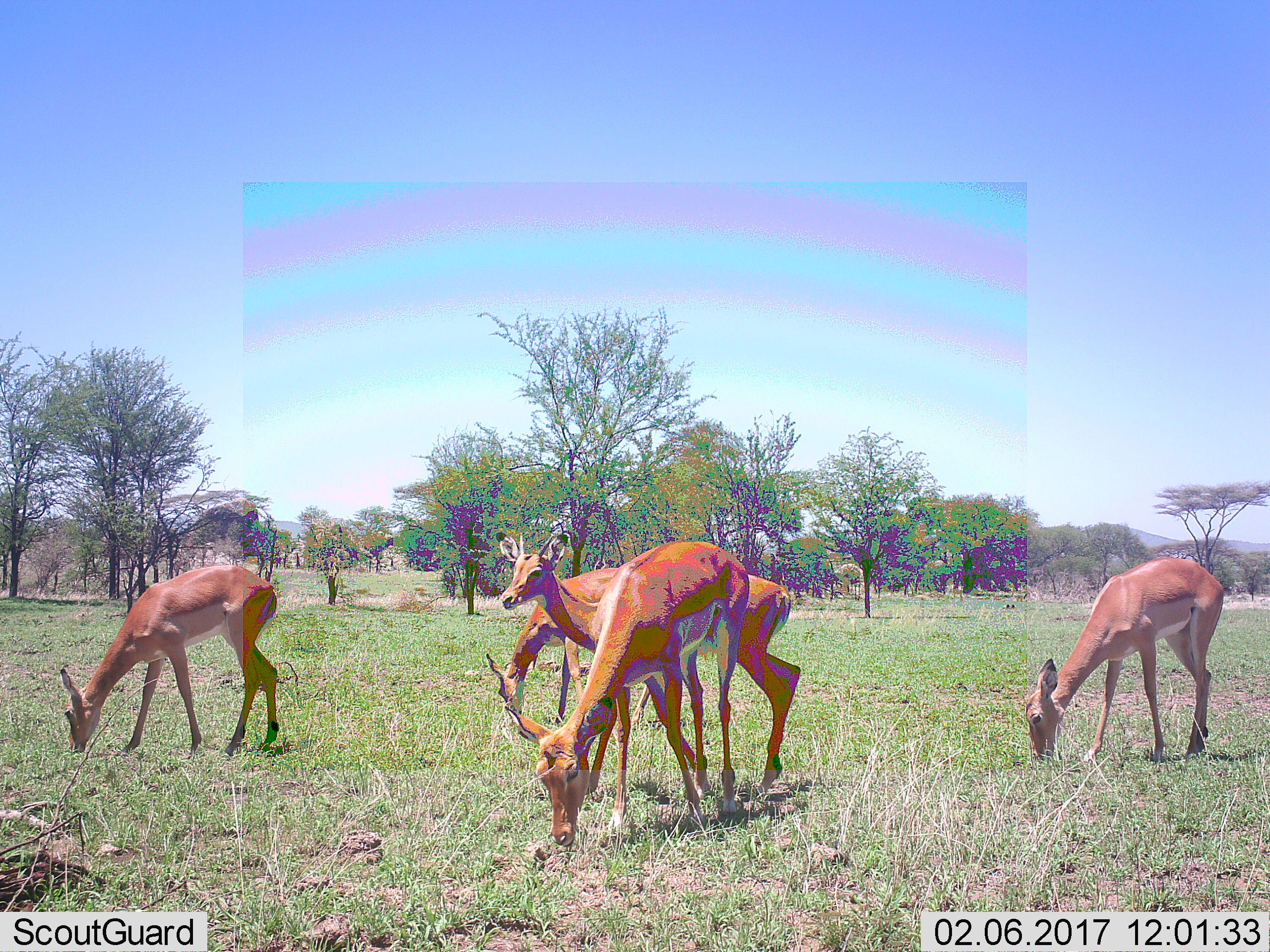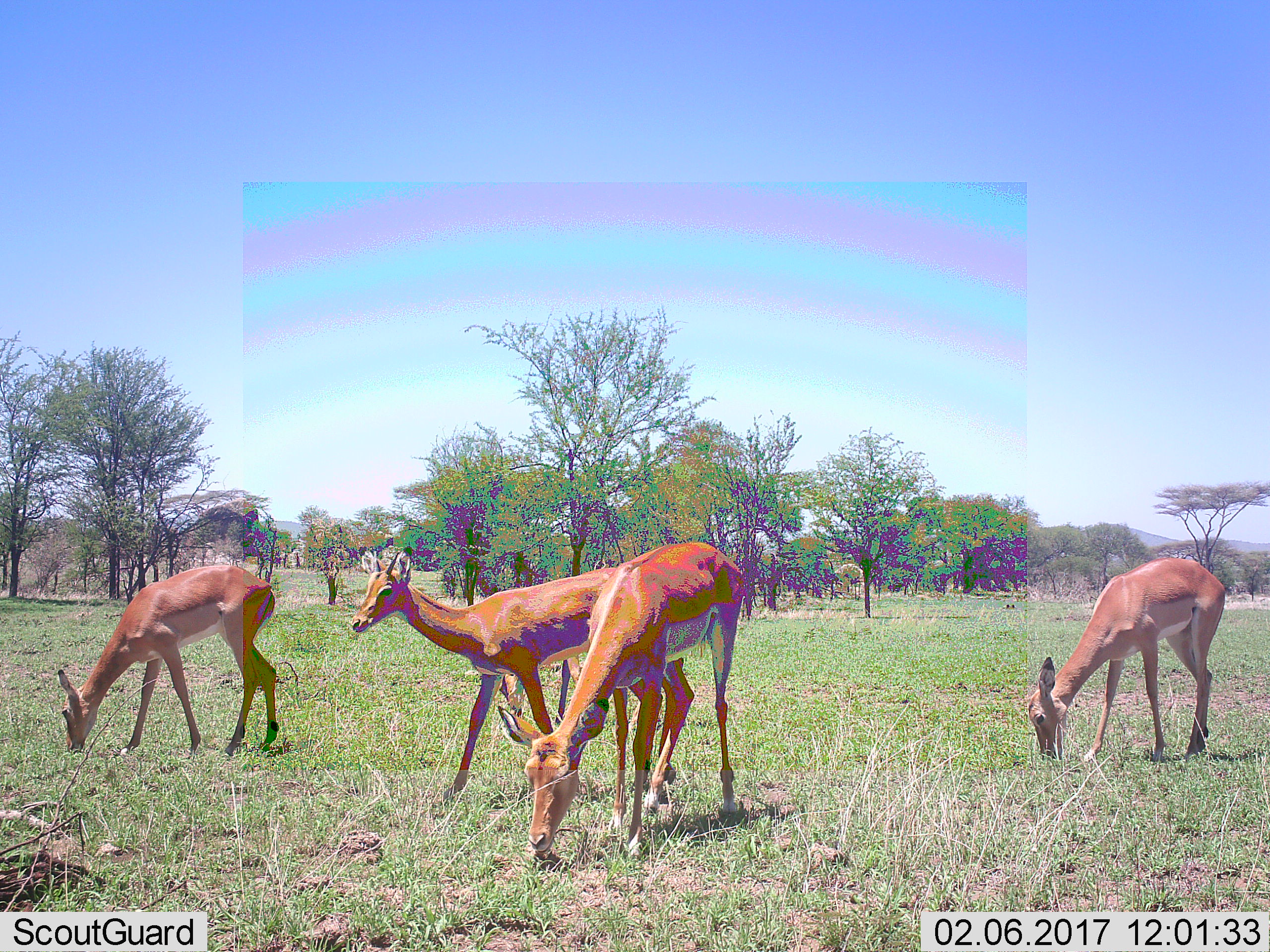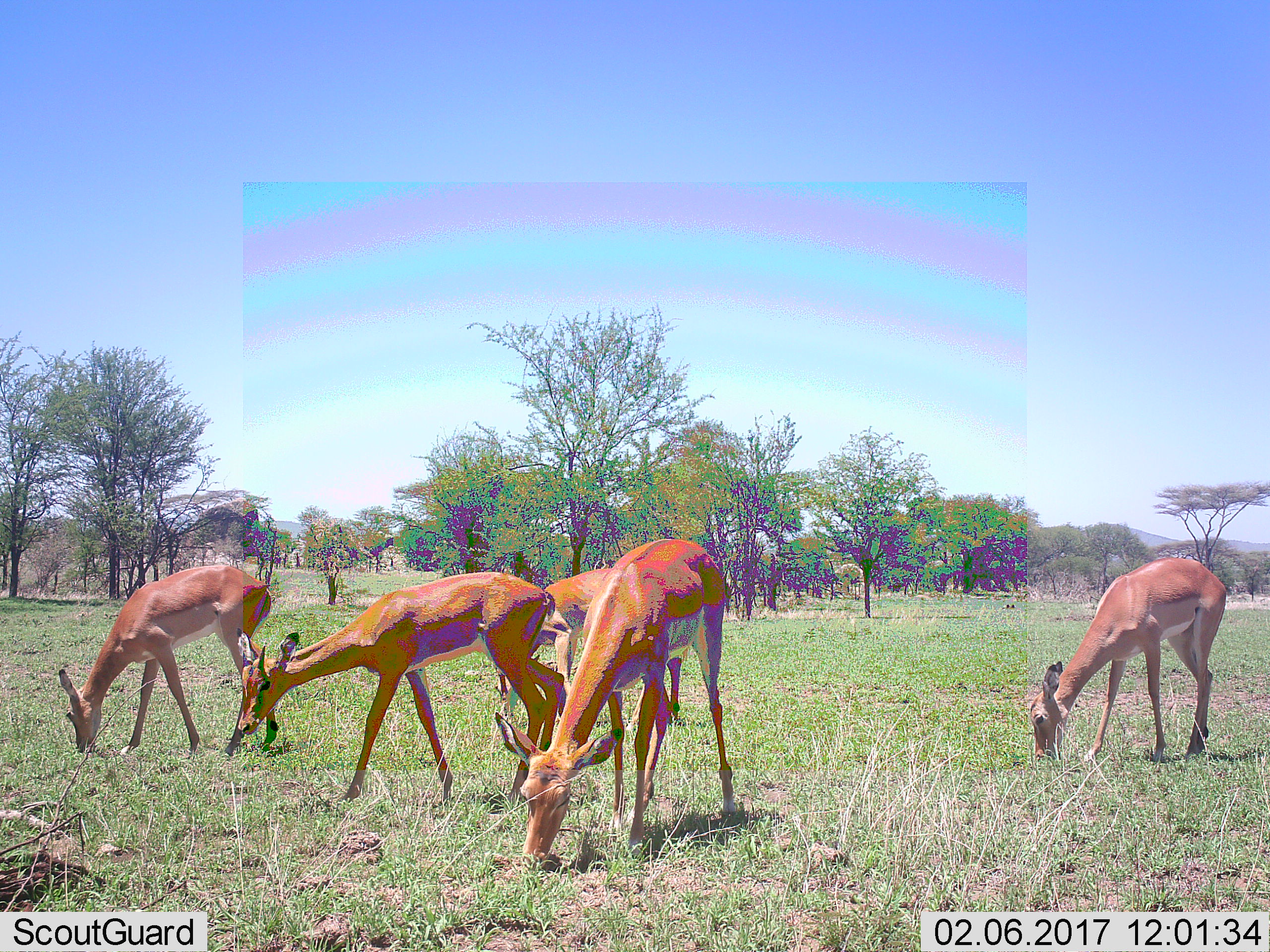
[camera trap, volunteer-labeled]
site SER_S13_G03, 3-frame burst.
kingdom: Animalia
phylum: Chordata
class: Mammalia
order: Artiodactyla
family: Bovidae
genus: Aepyceros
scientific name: Aepyceros melampus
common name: impala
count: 5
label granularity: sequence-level